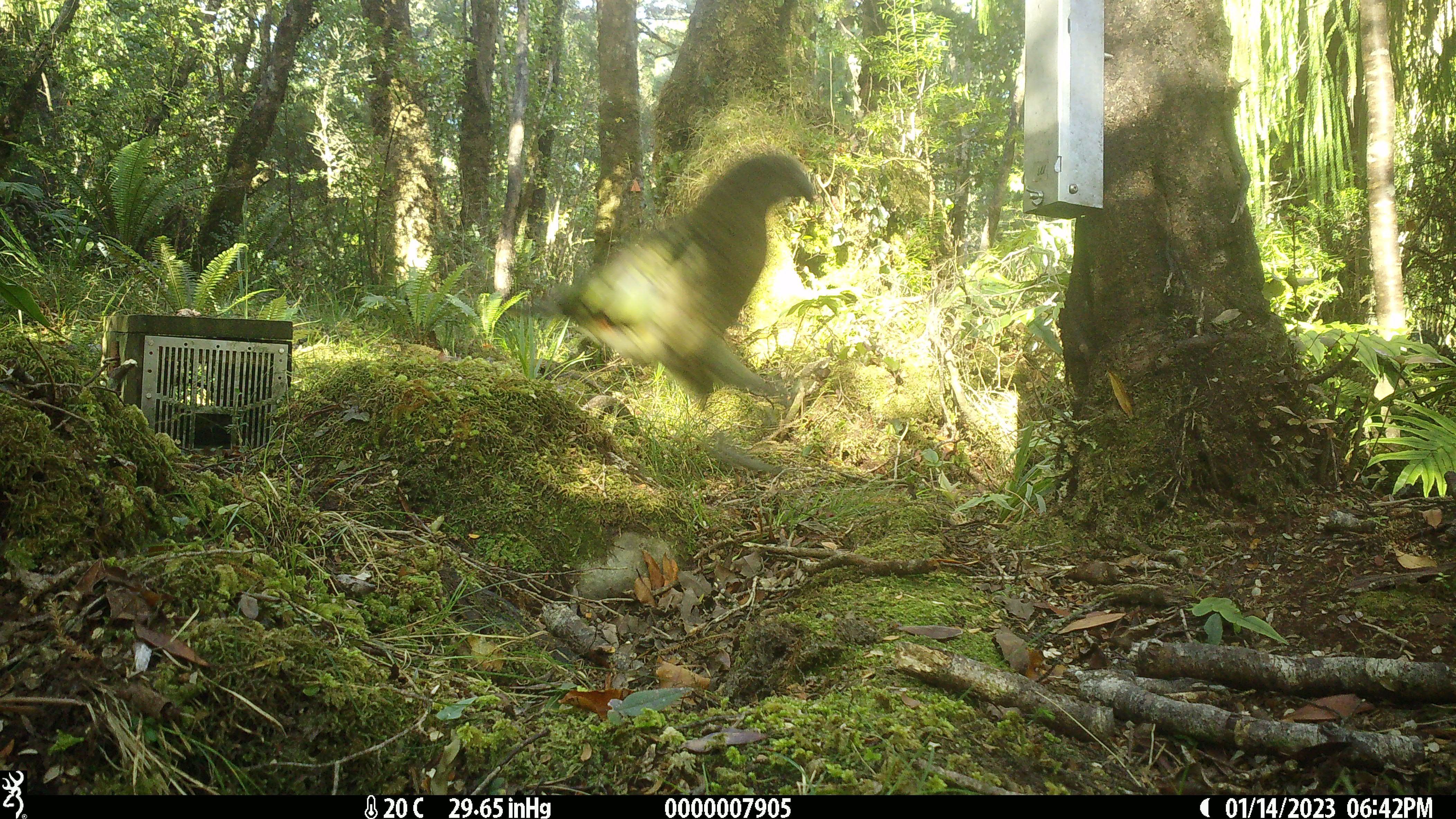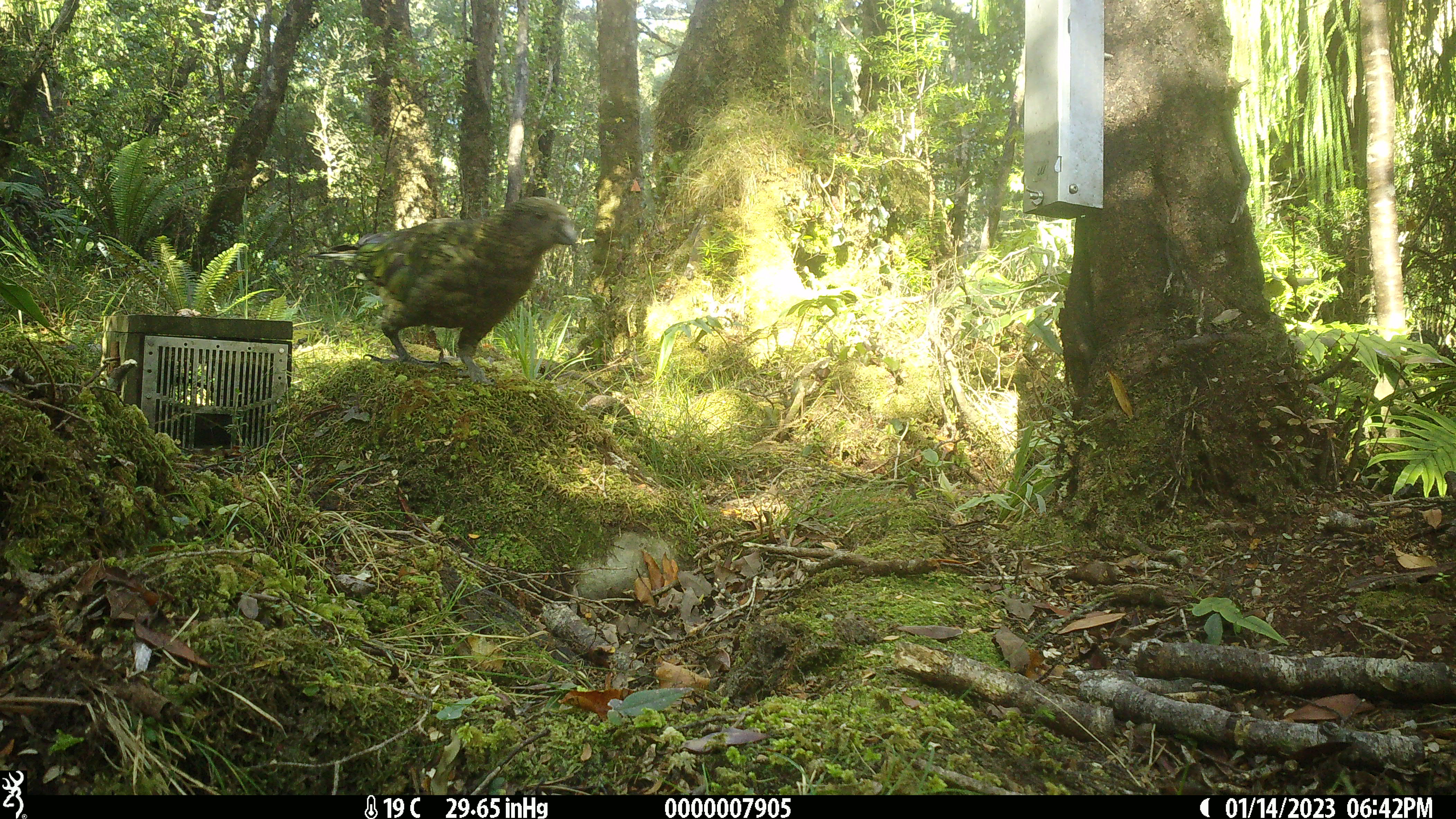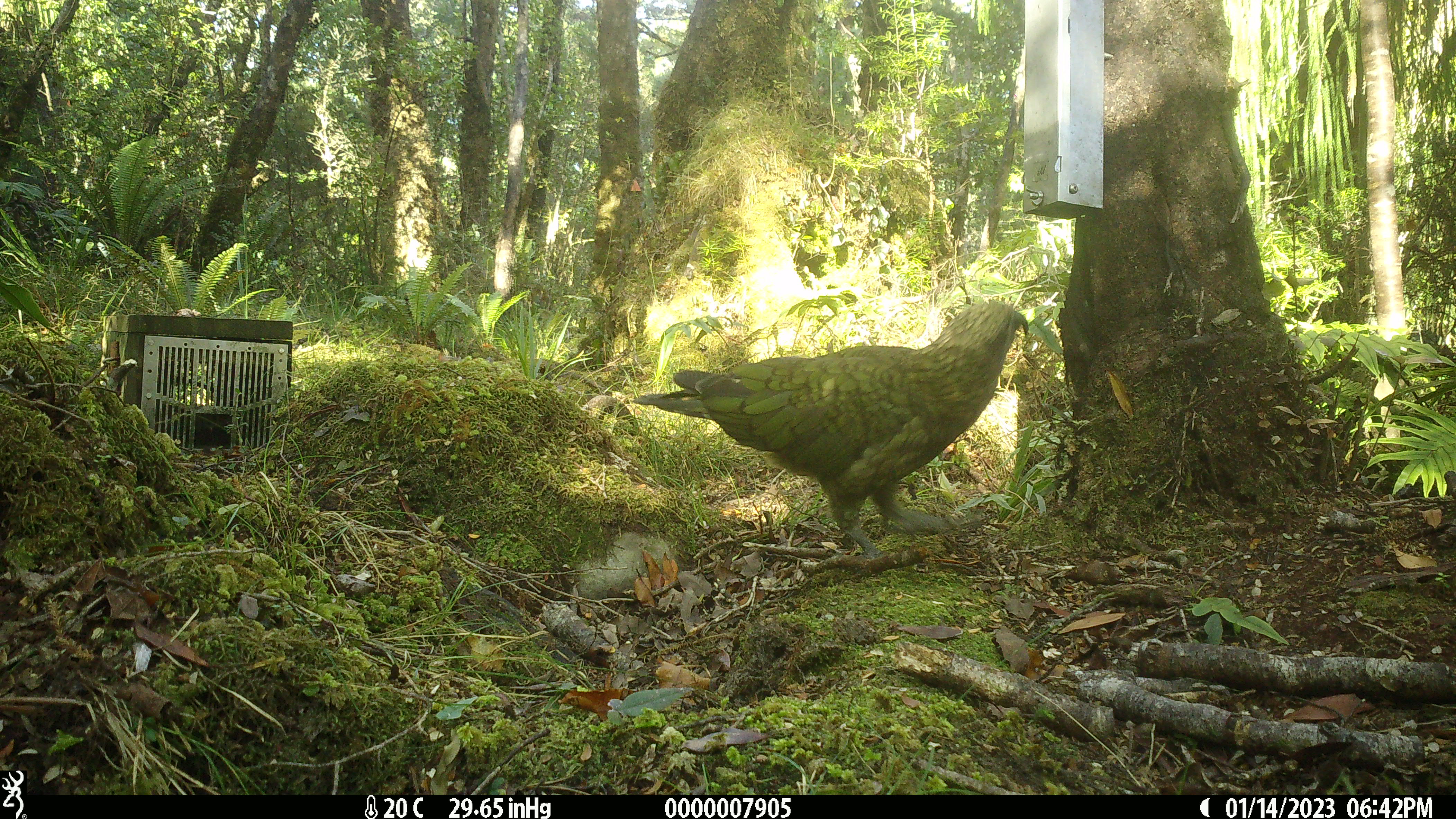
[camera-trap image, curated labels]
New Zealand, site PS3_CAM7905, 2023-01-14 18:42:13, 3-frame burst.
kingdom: Animalia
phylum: Chordata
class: Aves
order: Psittaciformes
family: Strigopidae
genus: Nestor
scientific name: Nestor notabilis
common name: kea